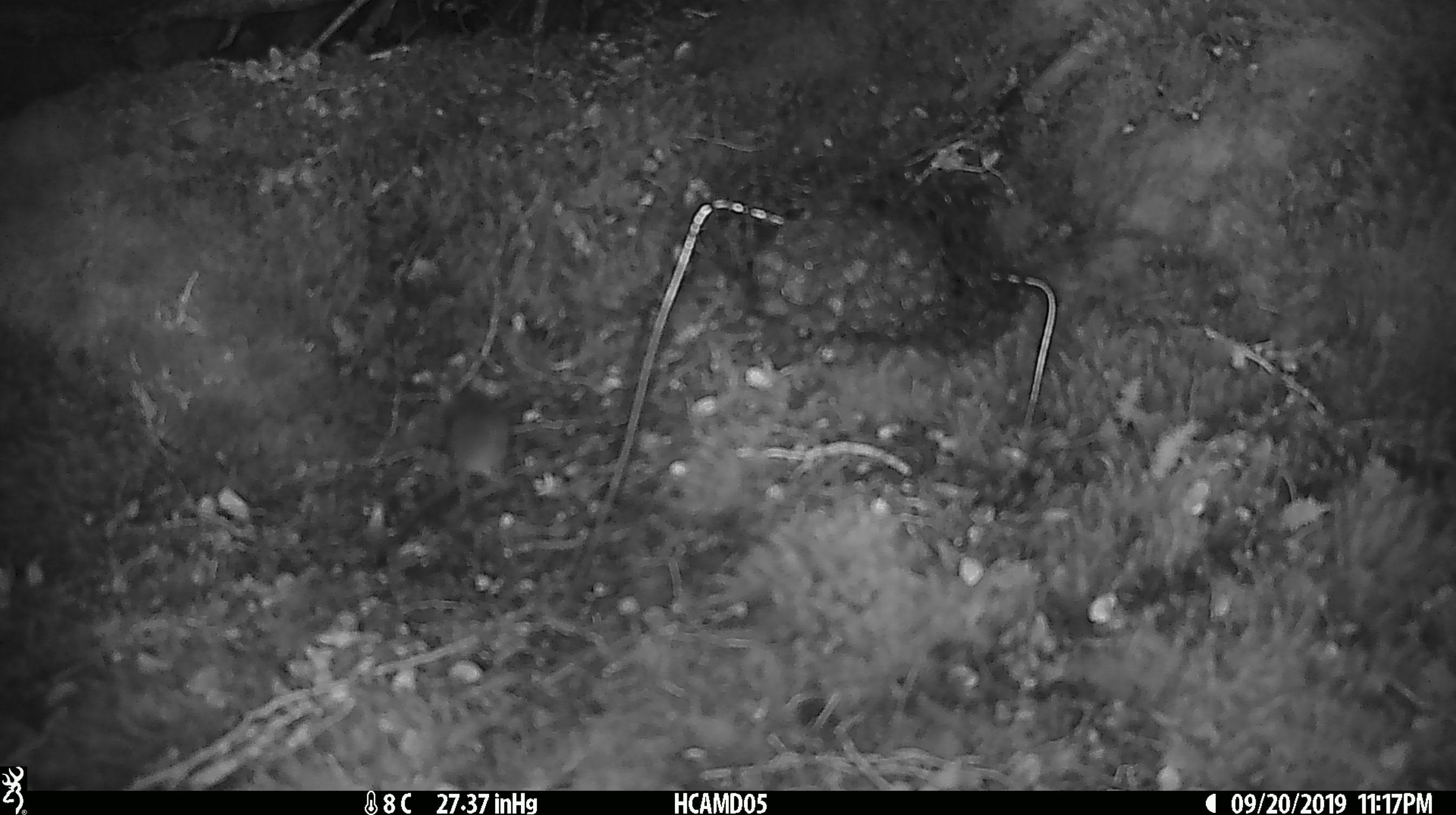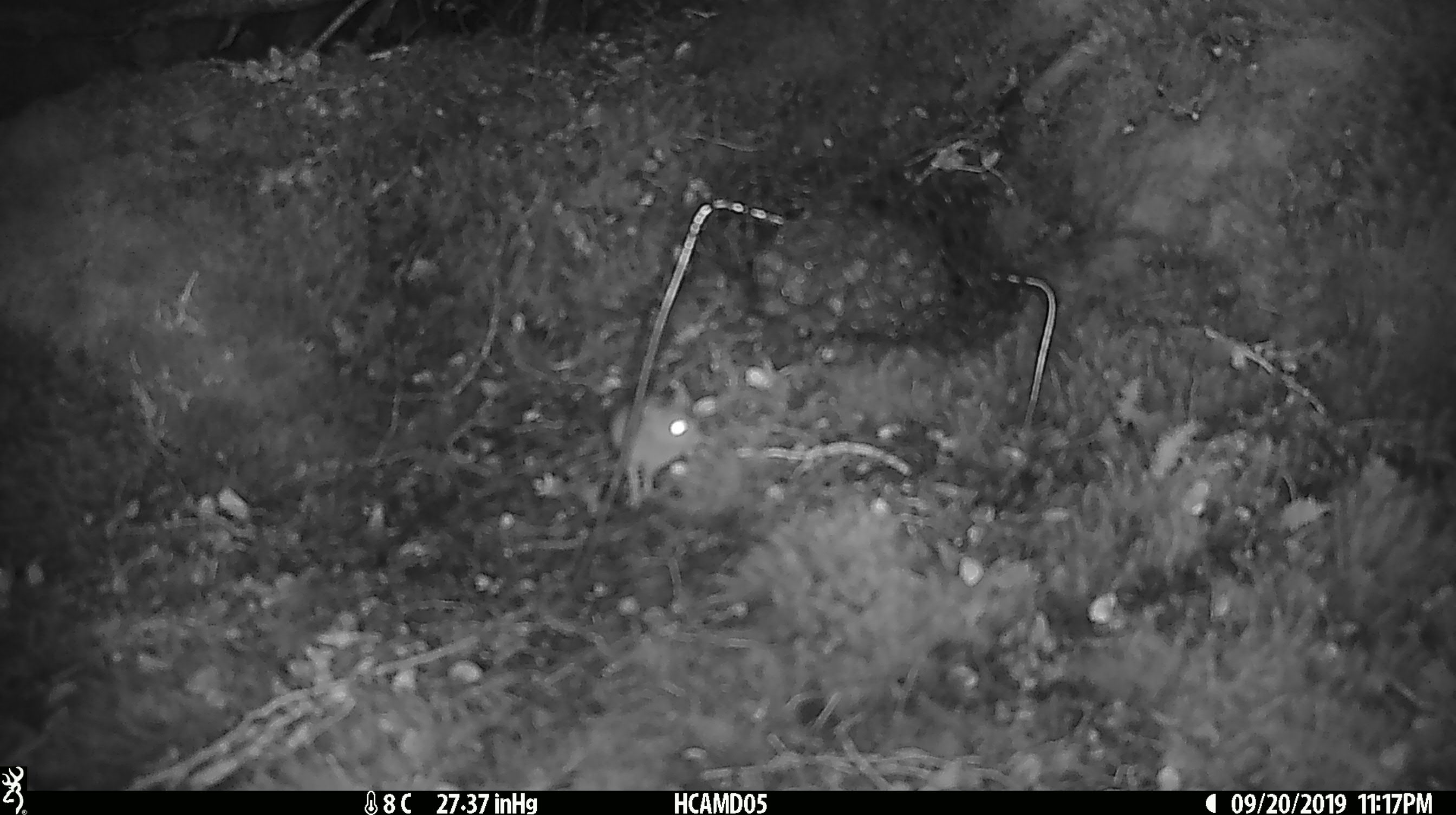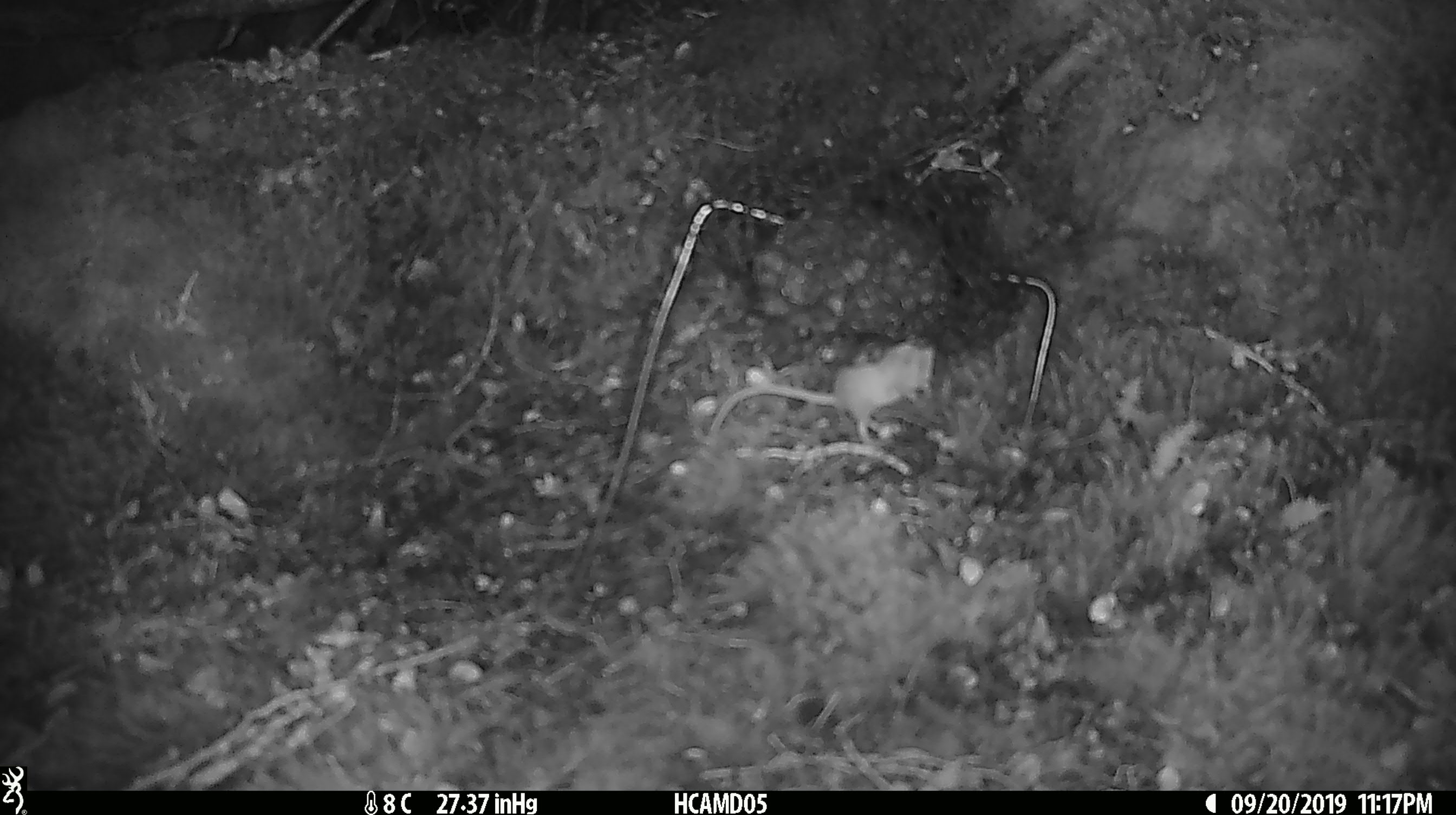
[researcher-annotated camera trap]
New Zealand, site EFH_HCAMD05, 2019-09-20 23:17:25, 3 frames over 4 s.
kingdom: Animalia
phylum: Chordata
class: Mammalia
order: Rodentia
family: Muridae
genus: Mus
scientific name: Mus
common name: mouse